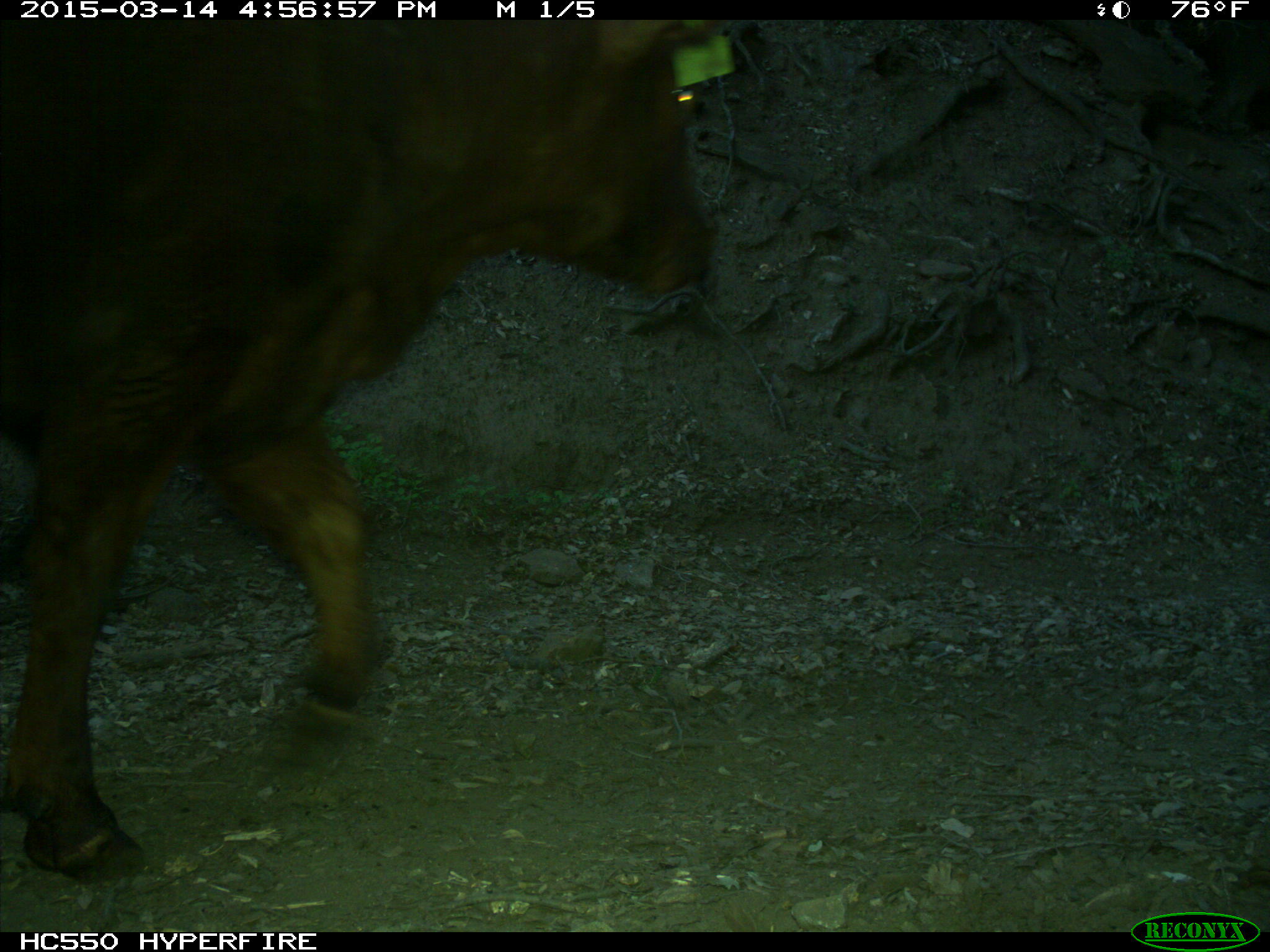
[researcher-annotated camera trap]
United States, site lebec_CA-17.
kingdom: Animalia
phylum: Chordata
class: Mammalia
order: Artiodactyla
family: Bovidae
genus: Bos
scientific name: Bos taurus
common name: domestic cow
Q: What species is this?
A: Bos taurus (domestic cow).